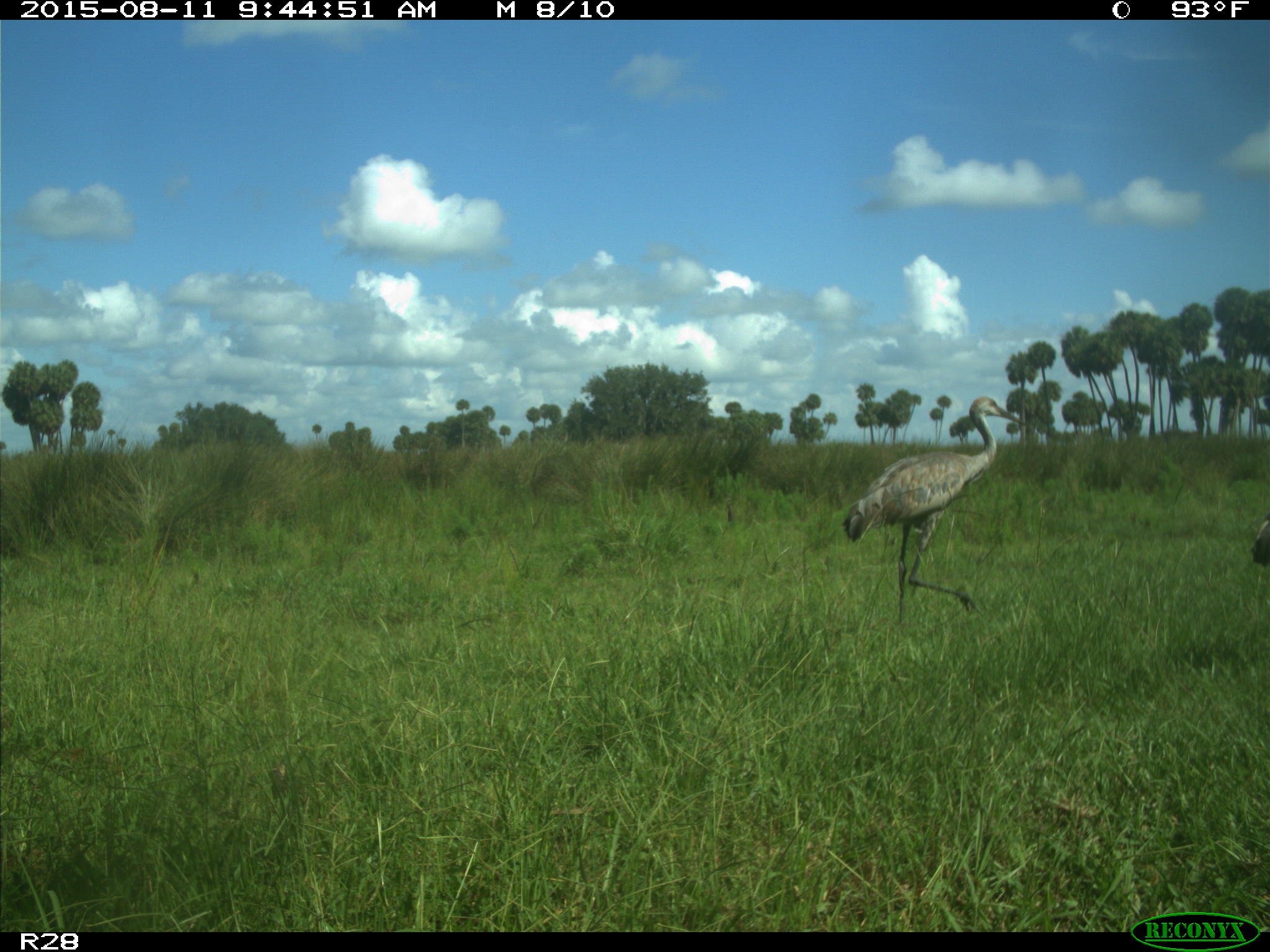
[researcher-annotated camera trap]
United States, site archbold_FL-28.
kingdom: Animalia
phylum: Chordata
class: Aves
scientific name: Aves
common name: birds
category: unidentified bird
Unidentified bird (birds) (Aves).